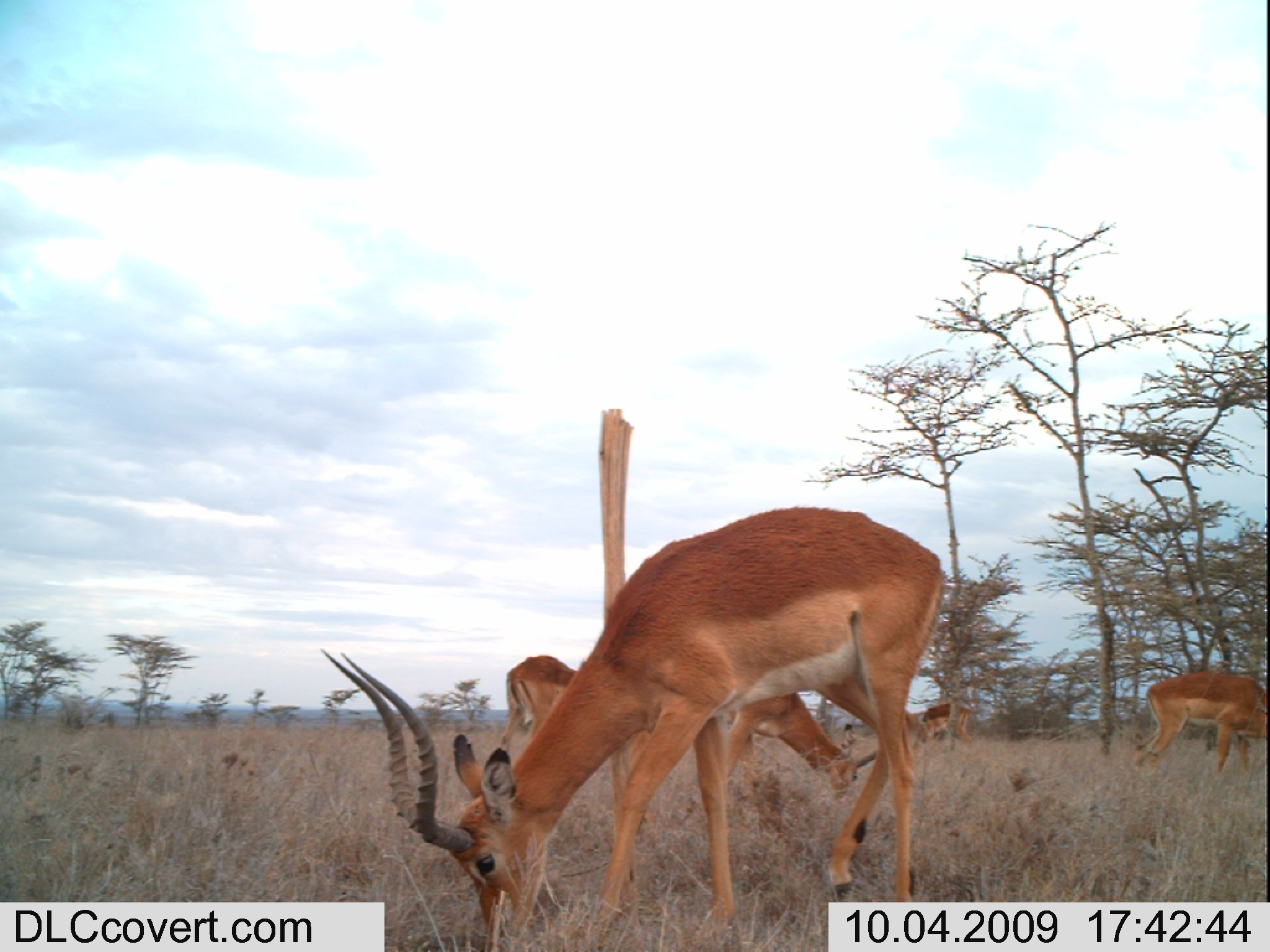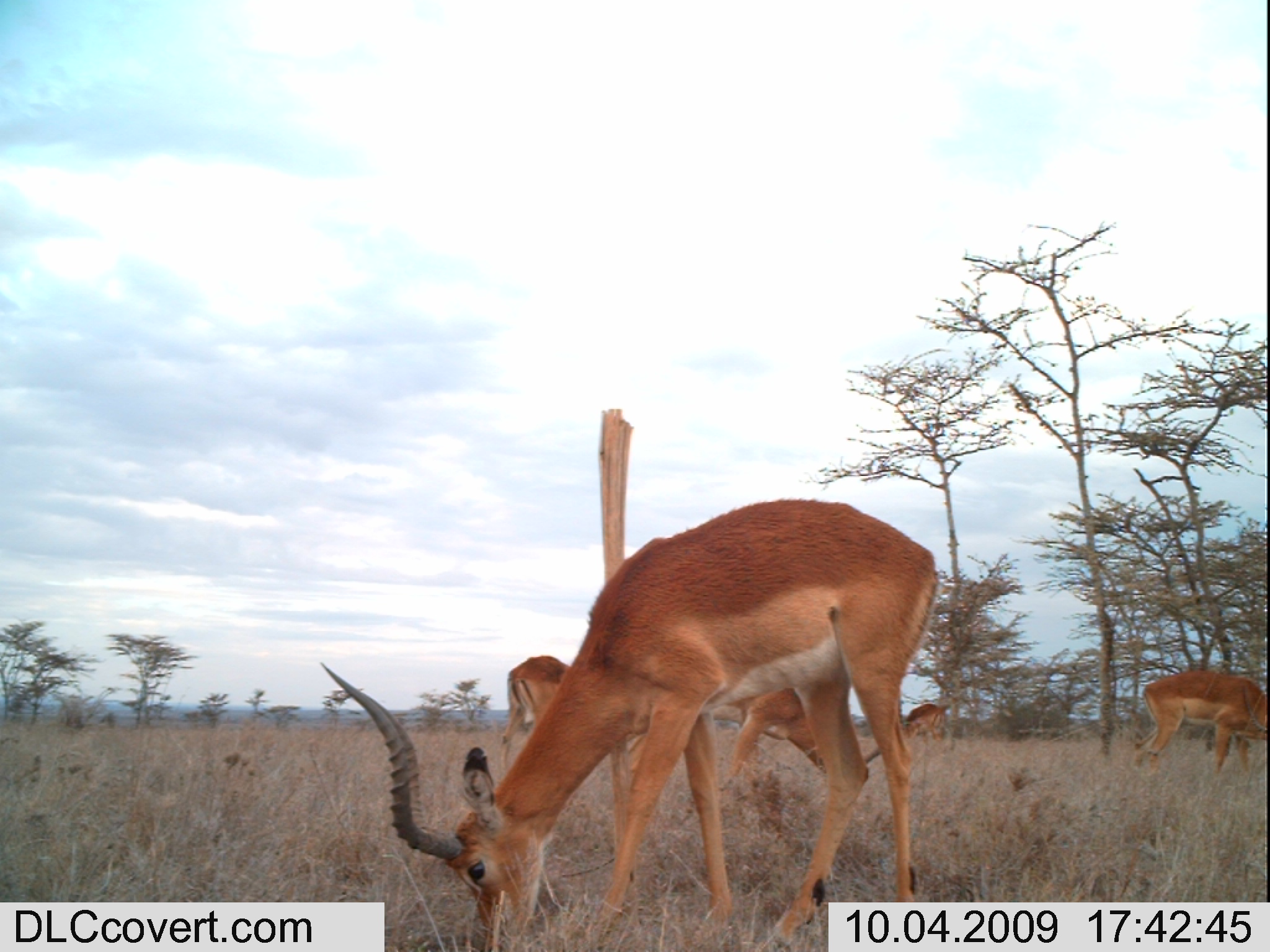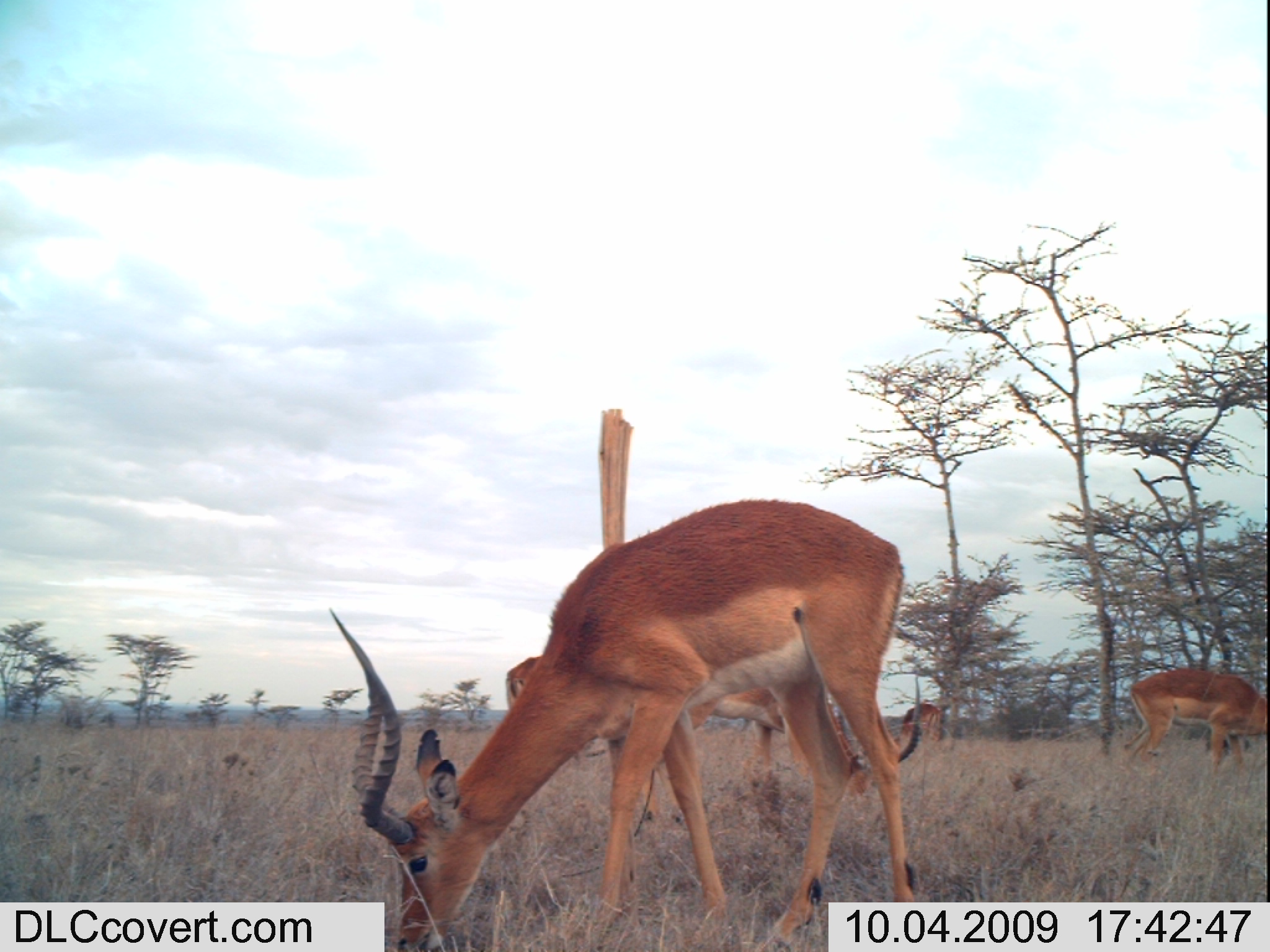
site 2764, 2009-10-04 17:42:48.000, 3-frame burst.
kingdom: Animalia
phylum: Chordata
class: Mammalia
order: Artiodactyla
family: Bovidae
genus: Aepyceros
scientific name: Aepyceros melampus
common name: impala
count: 5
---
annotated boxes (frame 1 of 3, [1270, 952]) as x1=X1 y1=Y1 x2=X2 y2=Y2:
aepyceros melampus: x1=318 y1=502 x2=947 y2=944; x1=723 y1=693 x2=878 y2=805; x1=1131 y1=669 x2=1265 y2=771; x1=499 y1=653 x2=577 y2=751; x1=914 y1=704 x2=974 y2=754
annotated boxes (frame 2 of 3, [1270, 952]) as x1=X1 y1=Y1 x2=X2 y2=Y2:
aepyceros melampus: x1=318 y1=496 x2=947 y2=944; x1=710 y1=687 x2=878 y2=805; x1=499 y1=653 x2=643 y2=770; x1=1131 y1=669 x2=1265 y2=771; x1=900 y1=701 x2=952 y2=744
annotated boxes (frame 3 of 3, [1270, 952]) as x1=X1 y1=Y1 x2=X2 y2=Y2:
aepyceros melampus: x1=325 y1=496 x2=918 y2=944; x1=637 y1=651 x2=921 y2=827; x1=1131 y1=669 x2=1265 y2=771; x1=502 y1=653 x2=604 y2=762; x1=900 y1=701 x2=944 y2=744